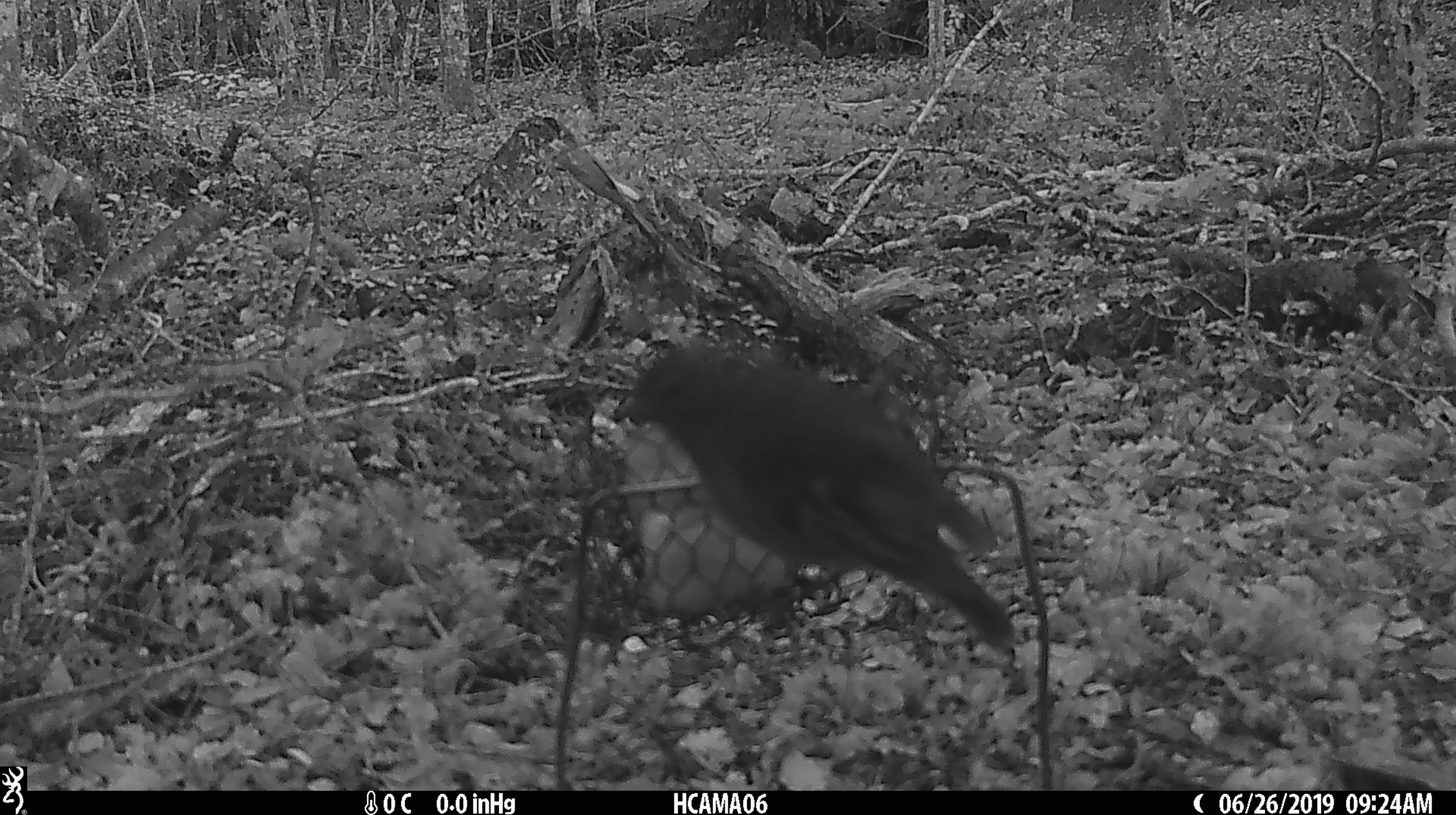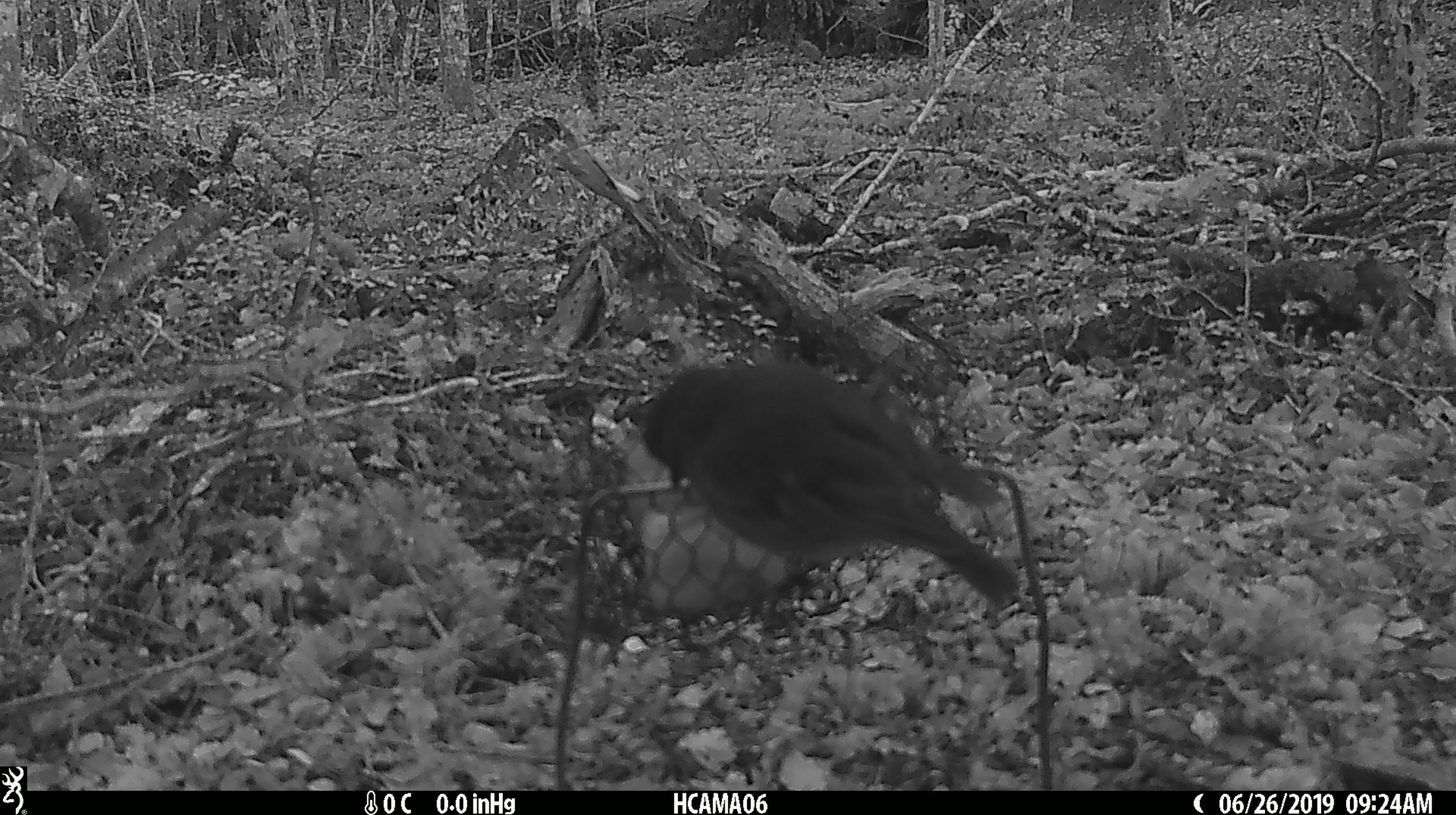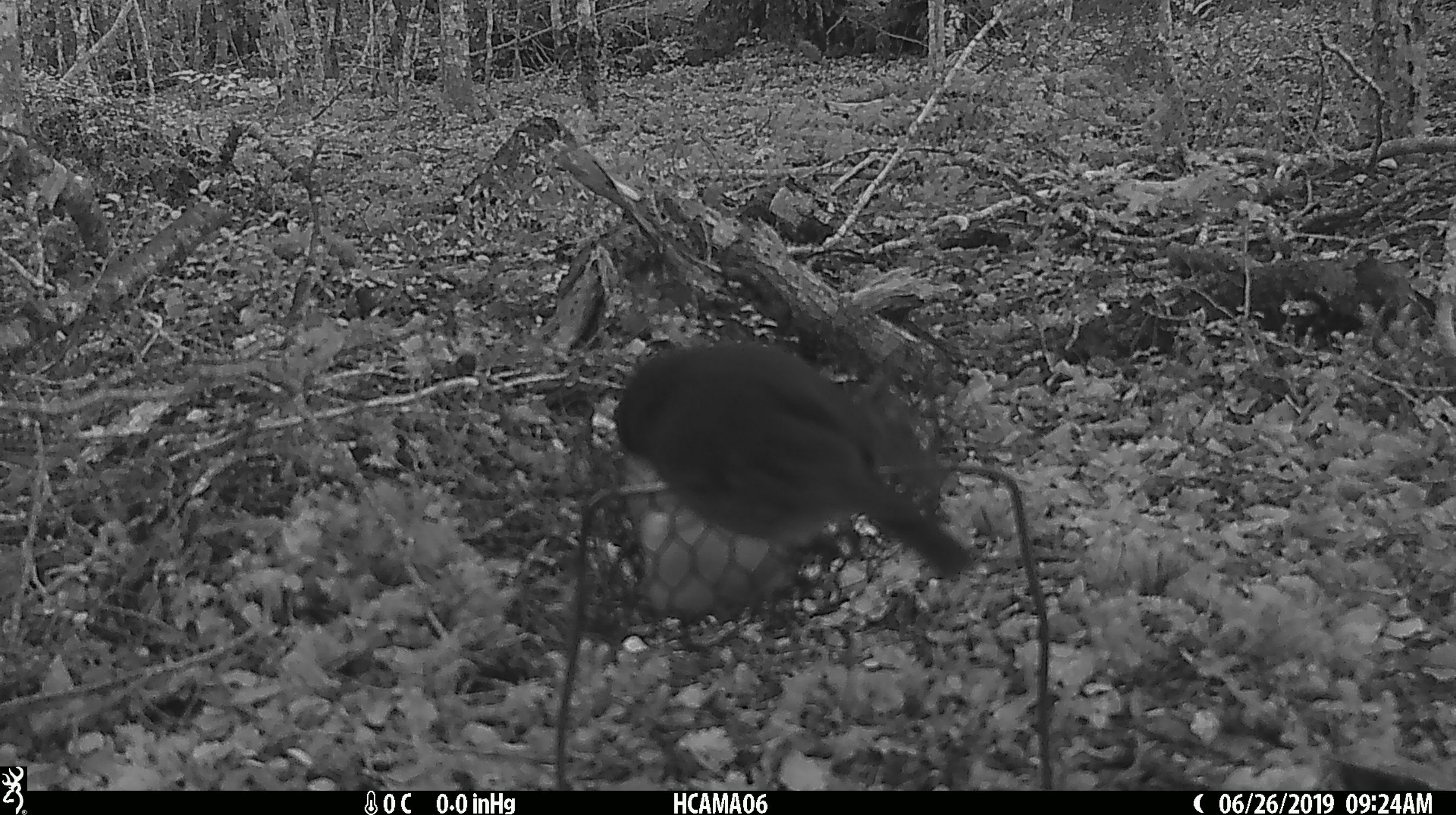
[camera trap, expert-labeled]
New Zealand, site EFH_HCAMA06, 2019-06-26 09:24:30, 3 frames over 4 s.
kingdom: Animalia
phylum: Chordata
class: Aves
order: Passeriformes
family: Petroicidae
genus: Petroica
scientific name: Petroica australis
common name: new zealand robin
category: robin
Robin (new zealand robin) (Petroica australis).